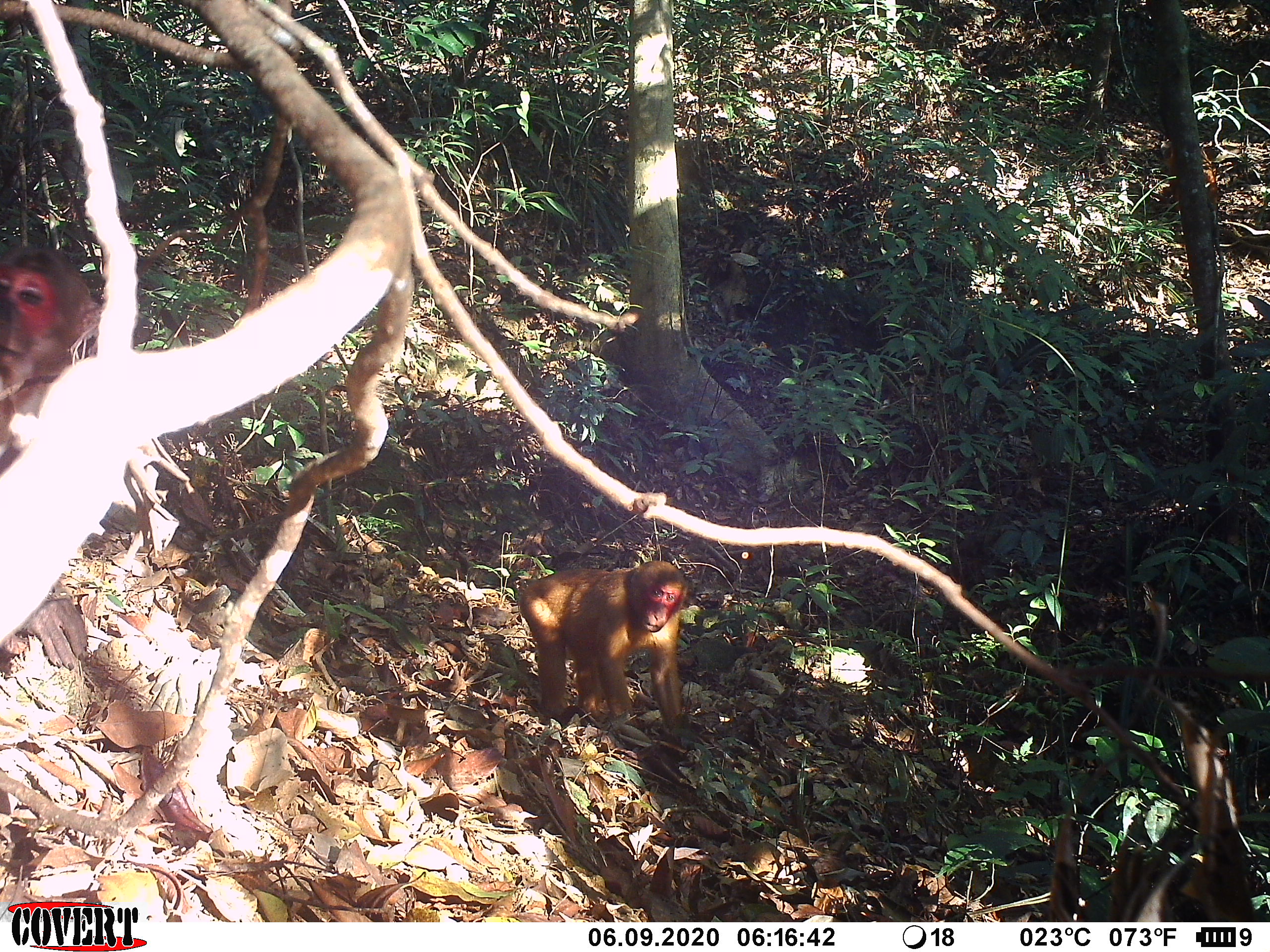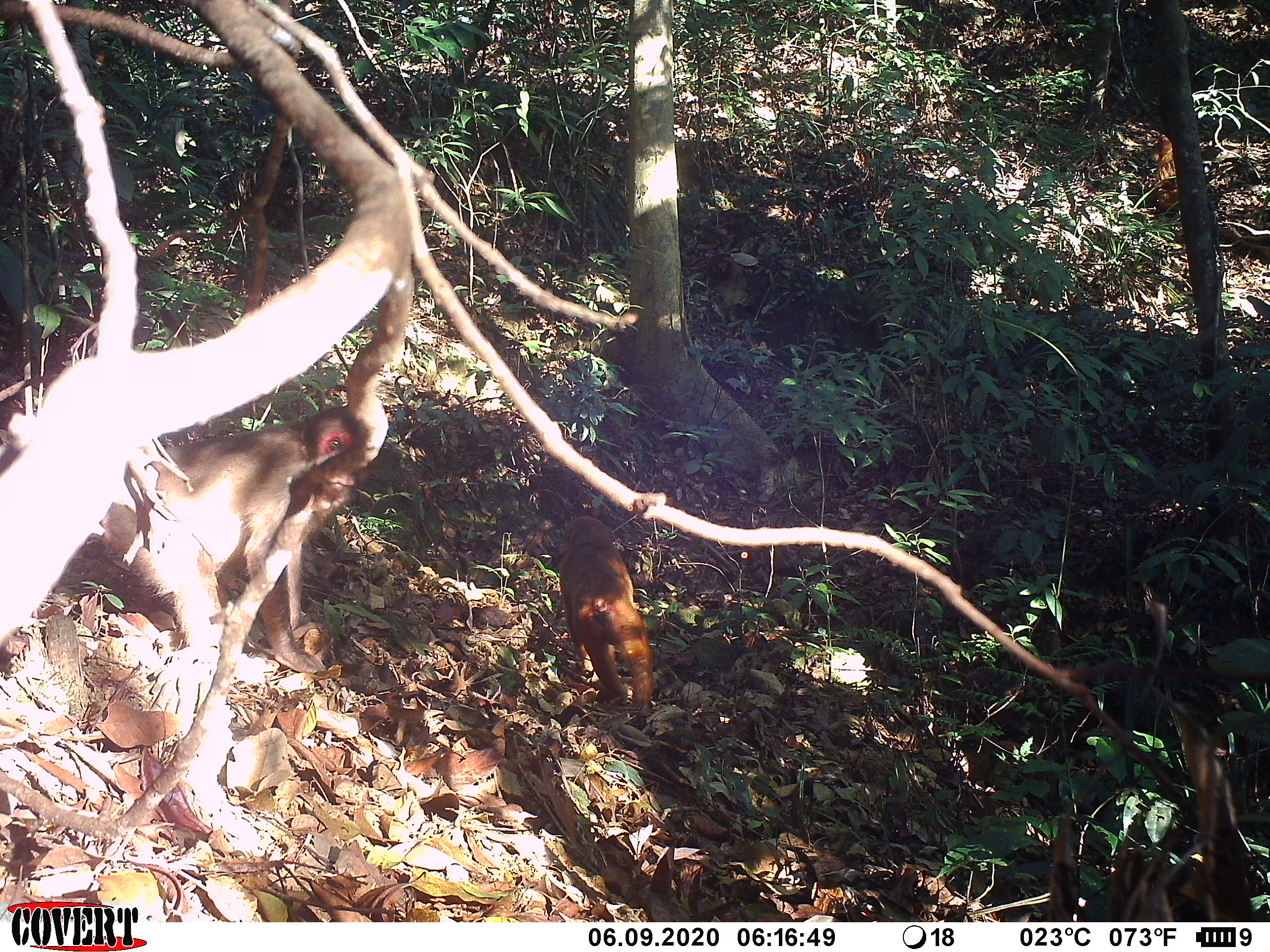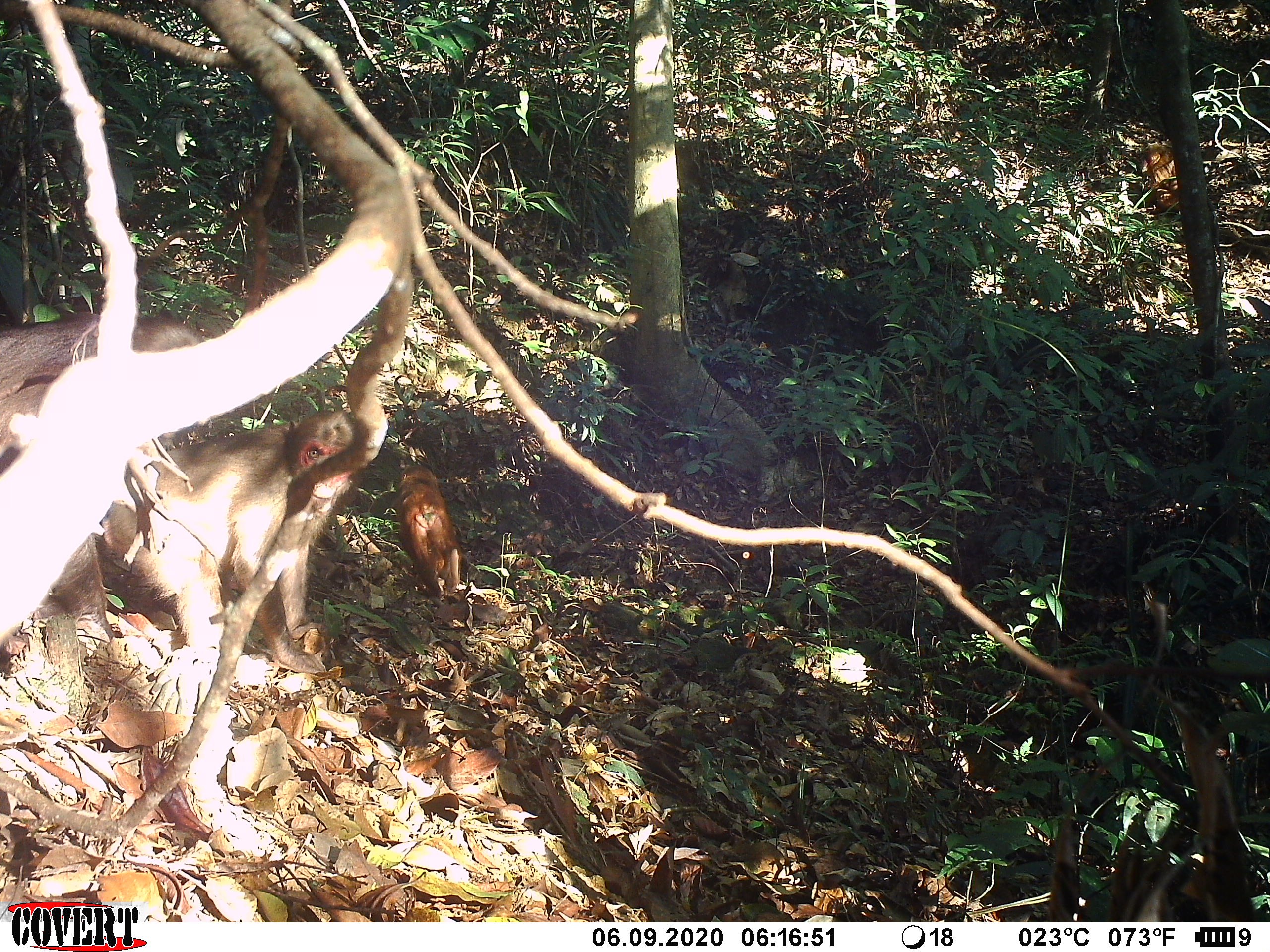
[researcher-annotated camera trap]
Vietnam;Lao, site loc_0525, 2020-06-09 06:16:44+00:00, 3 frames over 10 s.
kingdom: Animalia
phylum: Chordata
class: Mammalia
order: Primates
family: Cercopithecidae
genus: Macaca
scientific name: Macaca arctoides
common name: stump-tailed macaque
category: stump tailed macaque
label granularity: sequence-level